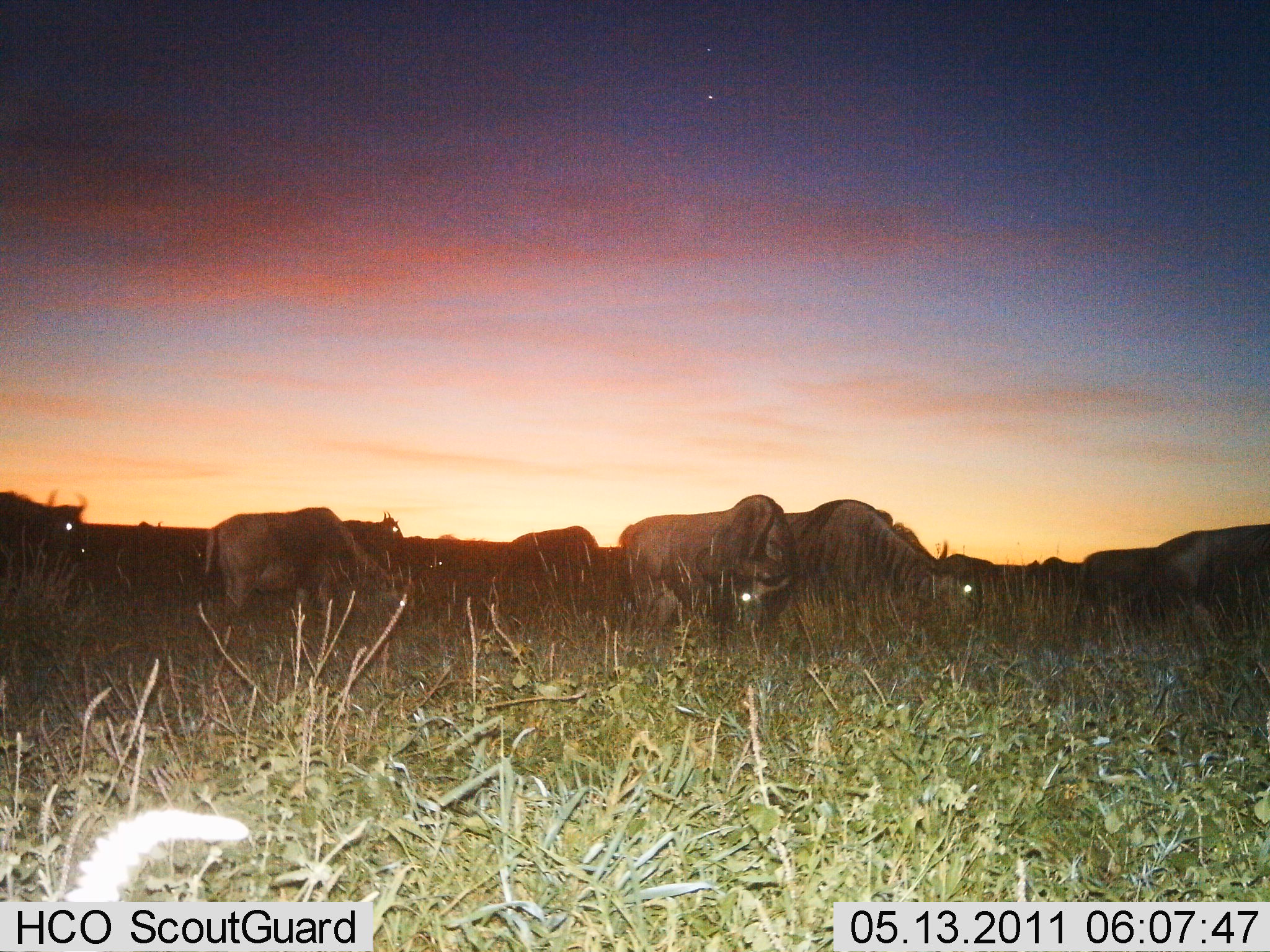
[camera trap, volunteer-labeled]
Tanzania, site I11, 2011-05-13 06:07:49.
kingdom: Animalia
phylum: Chordata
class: Mammalia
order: Artiodactyla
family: Bovidae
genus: Connochaetes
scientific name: Connochaetes taurinus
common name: blue wildebeest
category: wildebeest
Wildebeest (blue wildebeest) (Connochaetes taurinus), count 11-50. Behavior (volunteer vote fractions): standing 60%, resting 0%, moving 13%, interacting 0%. Young present (vote fraction): 0%. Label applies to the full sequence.